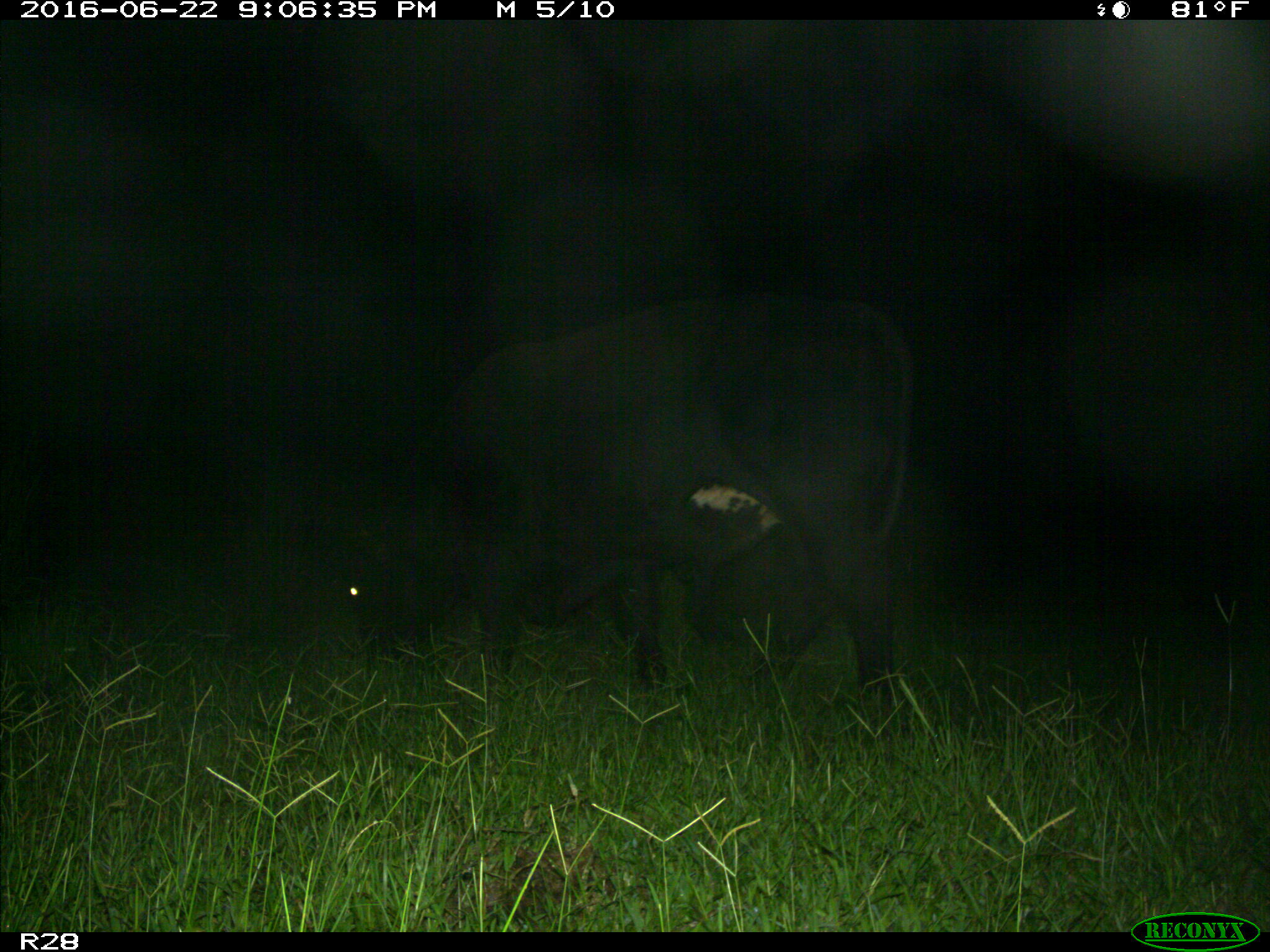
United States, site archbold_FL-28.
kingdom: Animalia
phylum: Chordata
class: Mammalia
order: Artiodactyla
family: Bovidae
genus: Bos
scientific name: Bos taurus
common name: domestic cow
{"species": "Bos taurus (domestic cow)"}